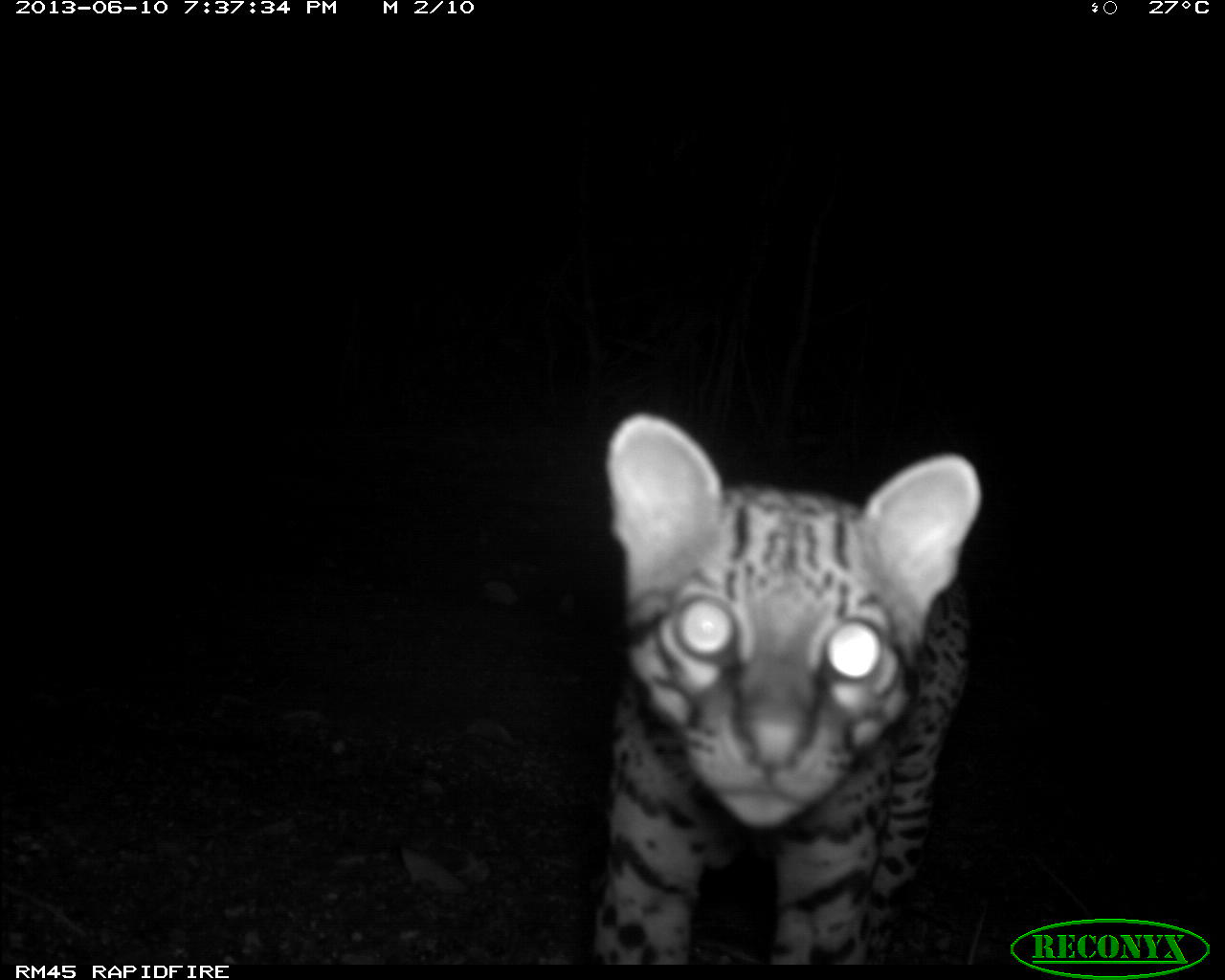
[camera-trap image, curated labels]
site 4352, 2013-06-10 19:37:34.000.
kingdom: Animalia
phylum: Chordata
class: Mammalia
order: Carnivora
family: Felidae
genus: Leopardus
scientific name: Leopardus pardalis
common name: ocelot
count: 1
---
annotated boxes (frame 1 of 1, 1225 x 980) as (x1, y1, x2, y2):
leopardus pardalis: (588, 409, 983, 964)